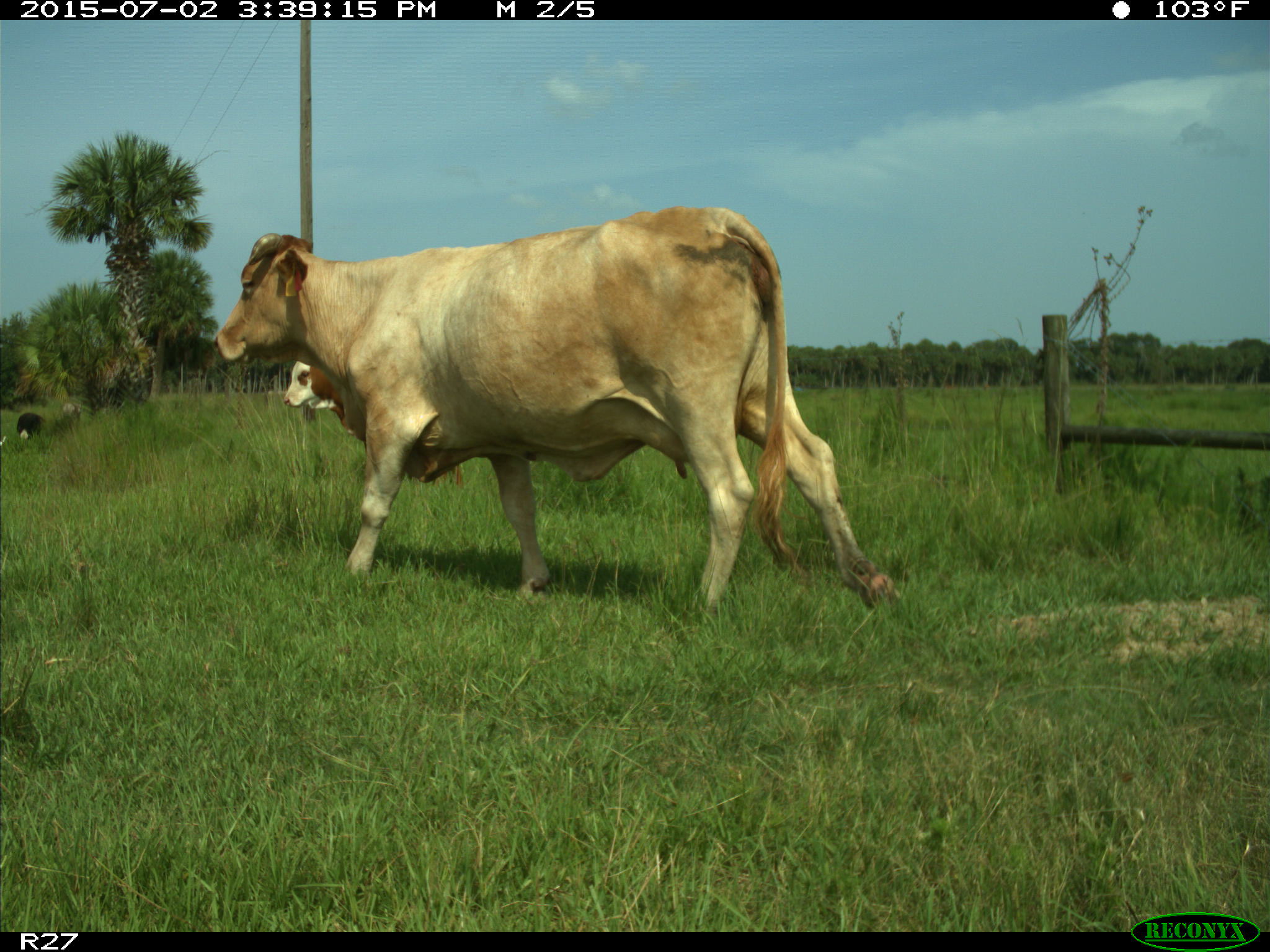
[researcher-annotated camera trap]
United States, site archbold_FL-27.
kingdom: Animalia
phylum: Chordata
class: Mammalia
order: Artiodactyla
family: Bovidae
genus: Bos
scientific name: Bos taurus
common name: domestic cow